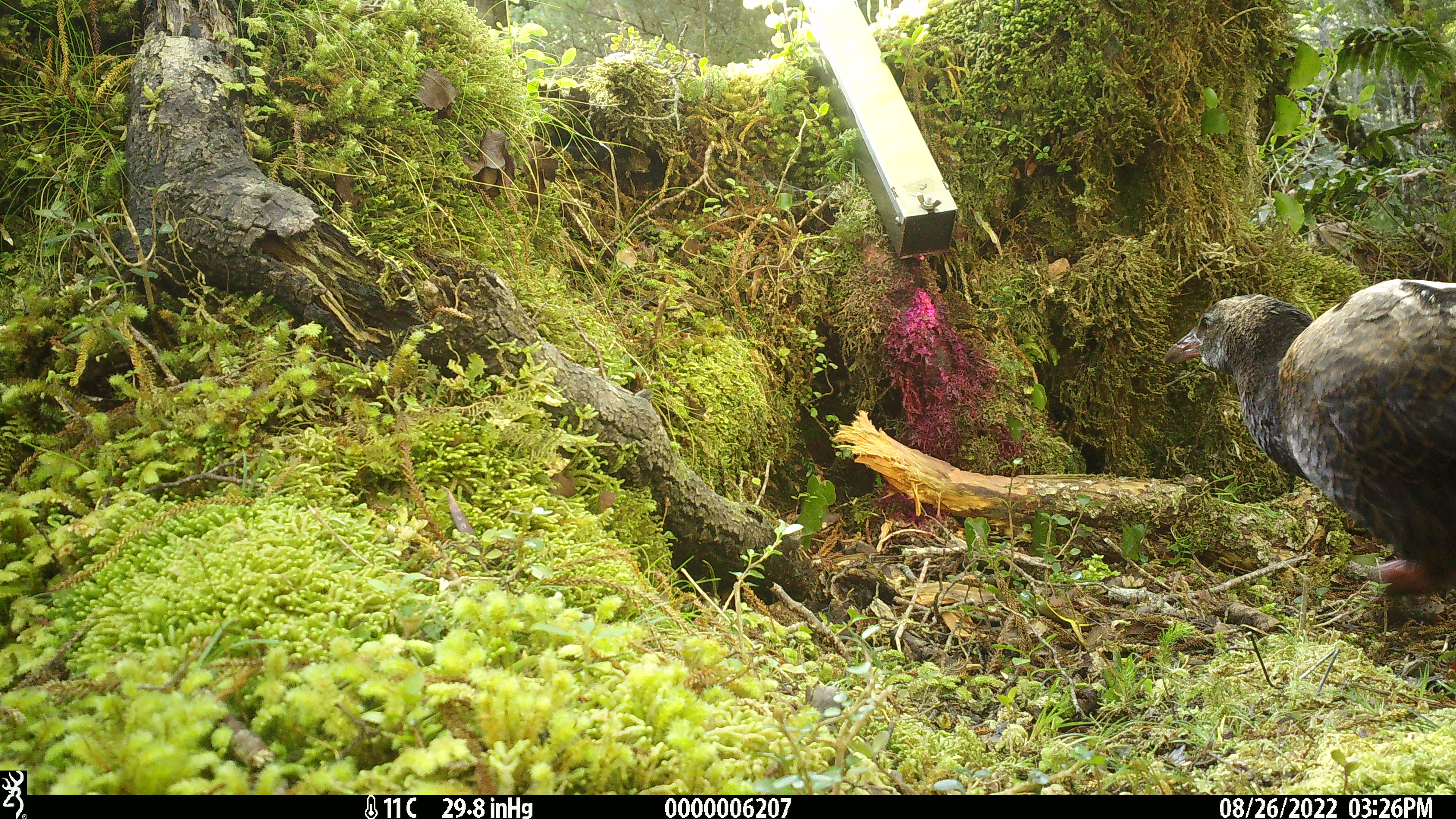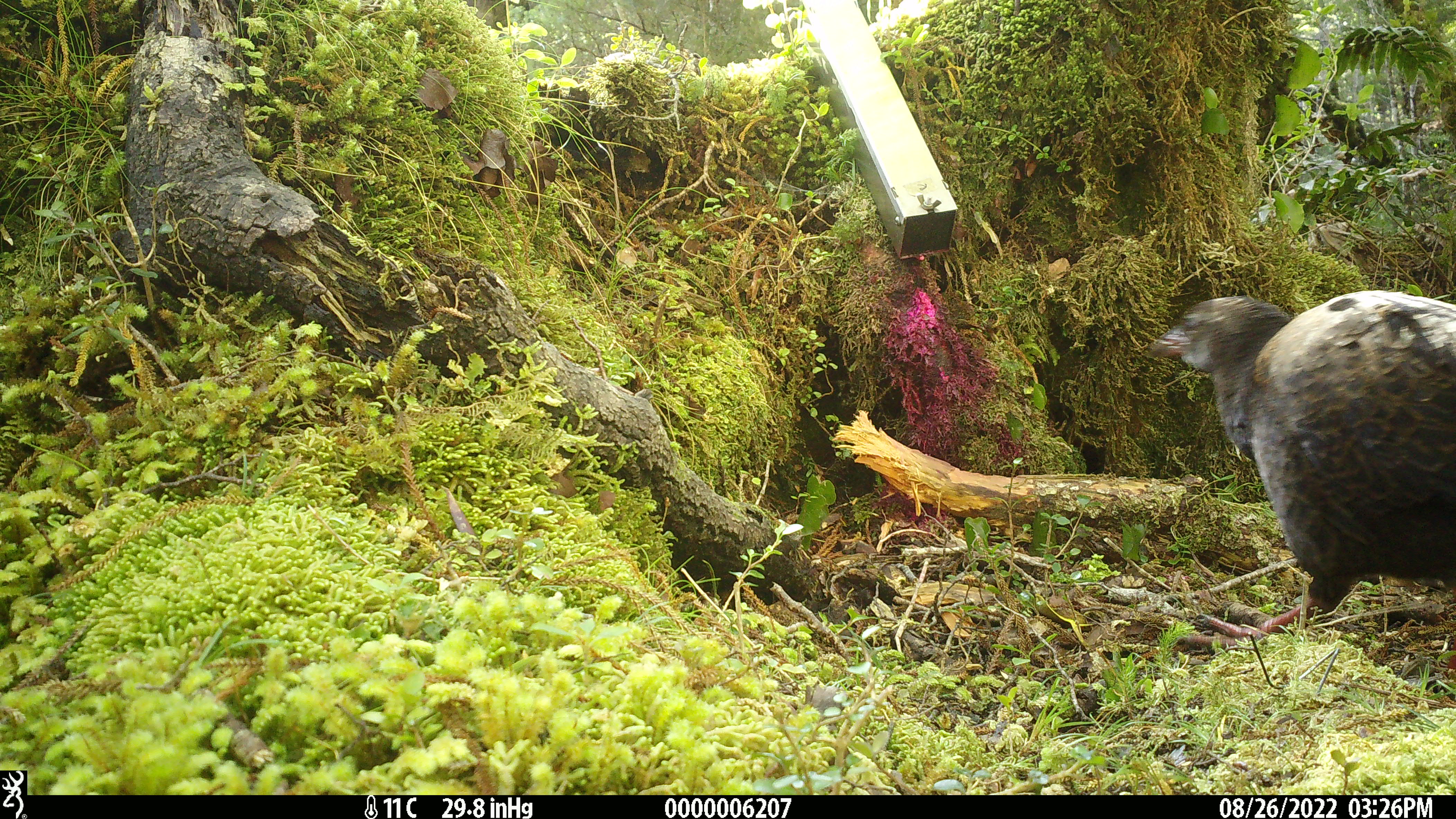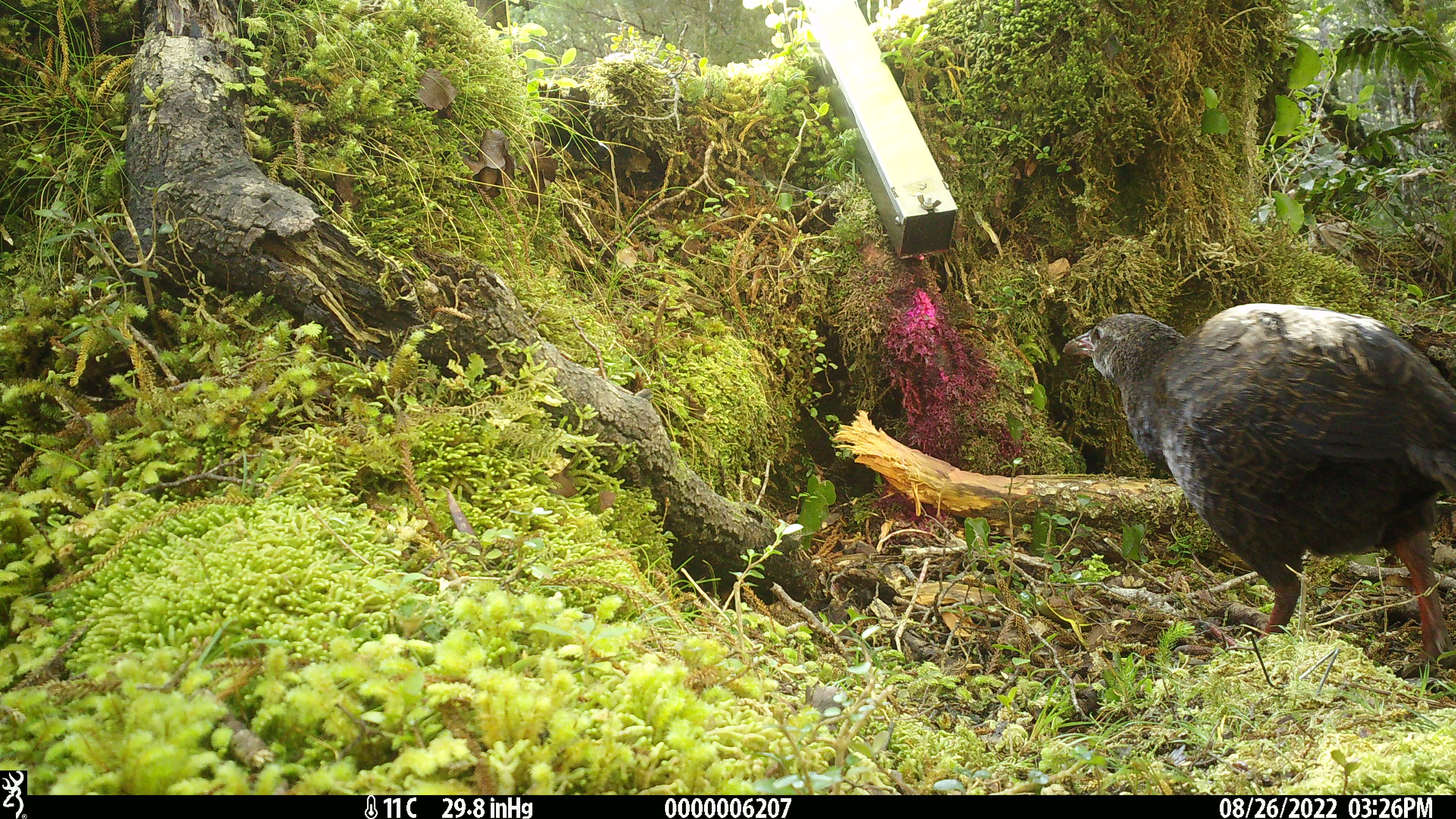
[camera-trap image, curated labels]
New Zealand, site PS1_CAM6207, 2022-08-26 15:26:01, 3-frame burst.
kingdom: Animalia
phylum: Chordata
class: Aves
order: Gruiformes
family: Rallidae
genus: Gallirallus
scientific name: Gallirallus australis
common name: weka